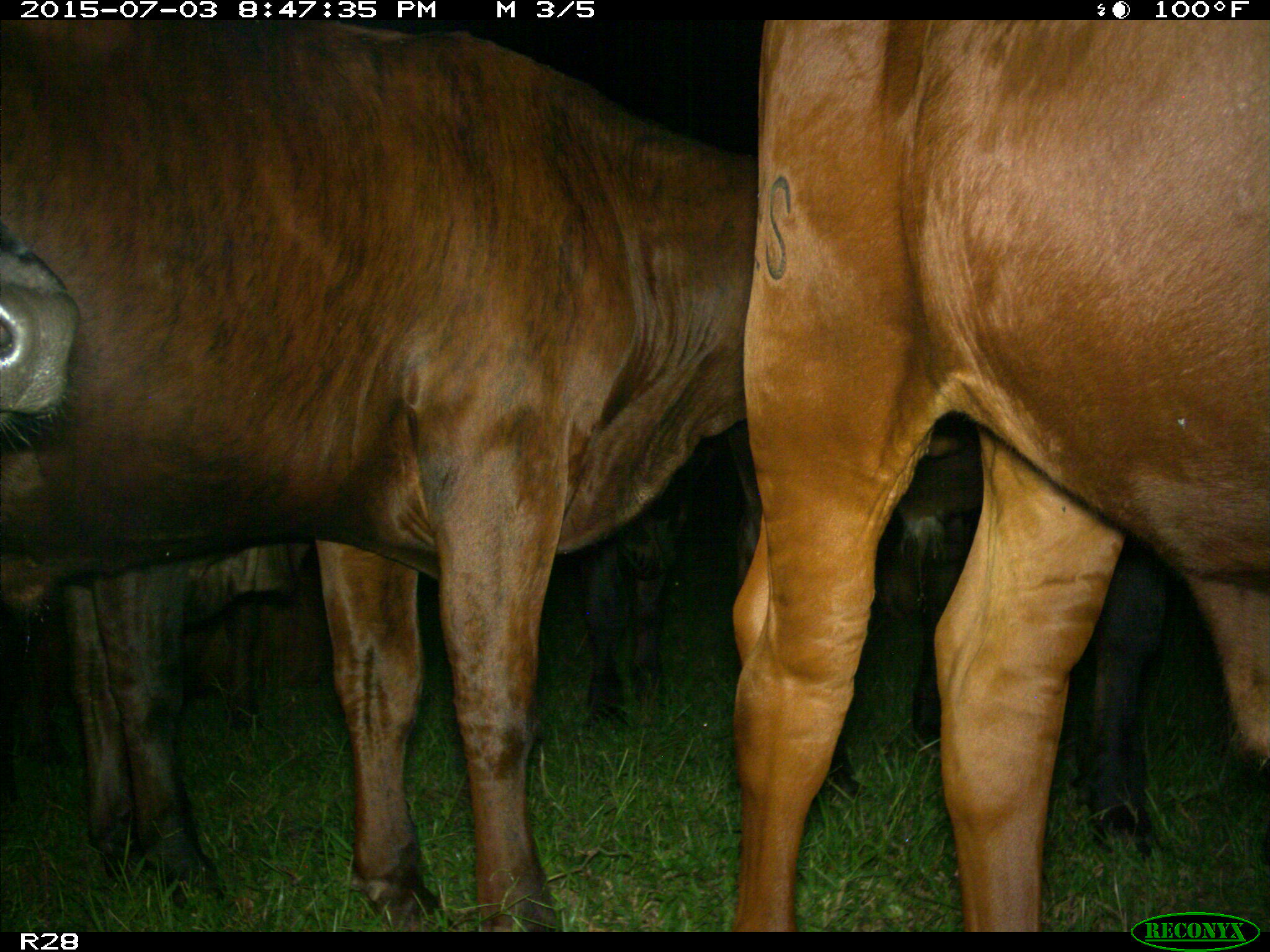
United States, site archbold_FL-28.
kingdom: Animalia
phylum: Chordata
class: Mammalia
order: Artiodactyla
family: Bovidae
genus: Bos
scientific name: Bos taurus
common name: domestic cow